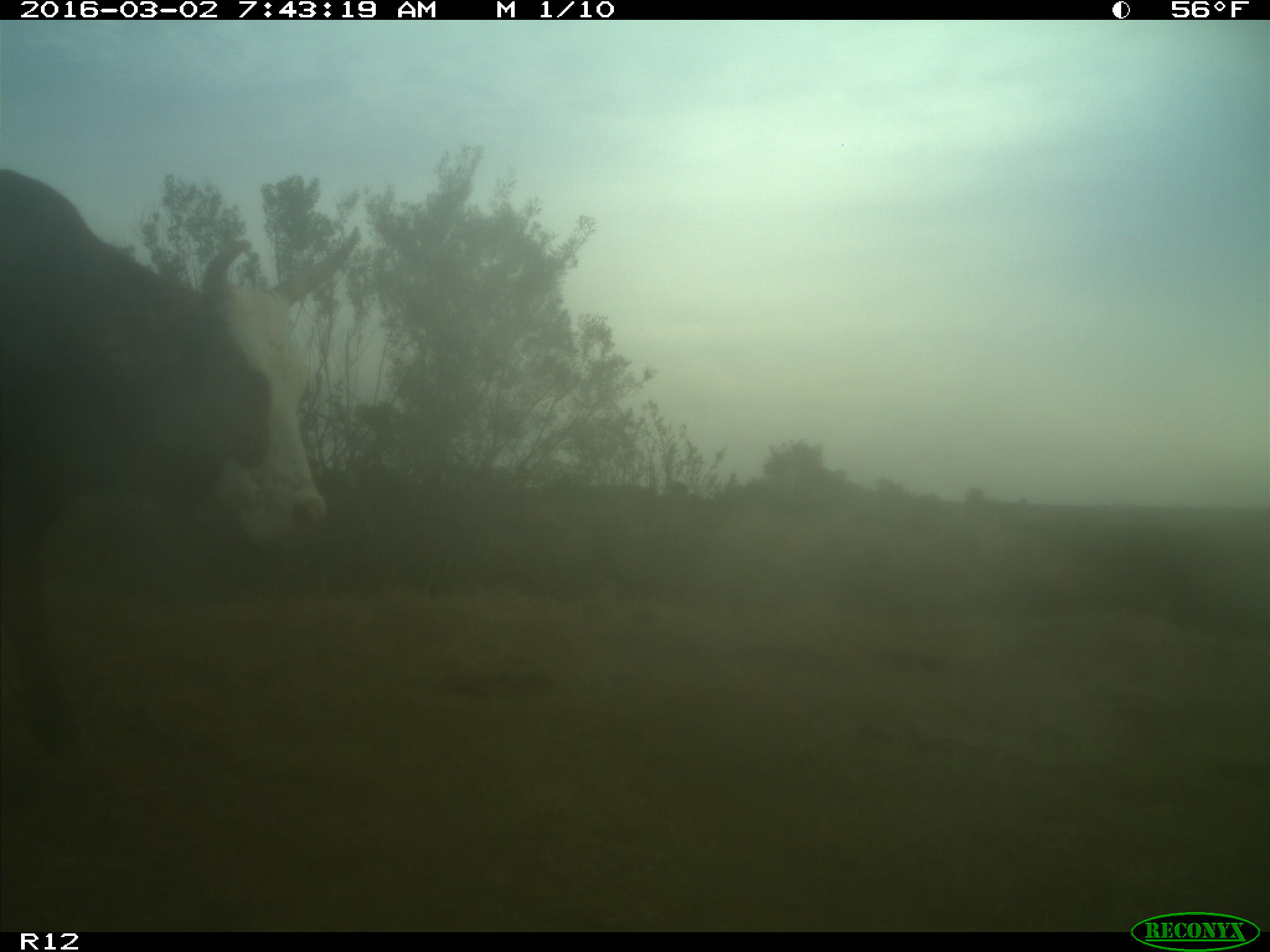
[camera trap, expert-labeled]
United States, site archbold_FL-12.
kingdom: Animalia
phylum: Chordata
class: Mammalia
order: Artiodactyla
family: Bovidae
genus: Bos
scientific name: Bos taurus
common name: domestic cow